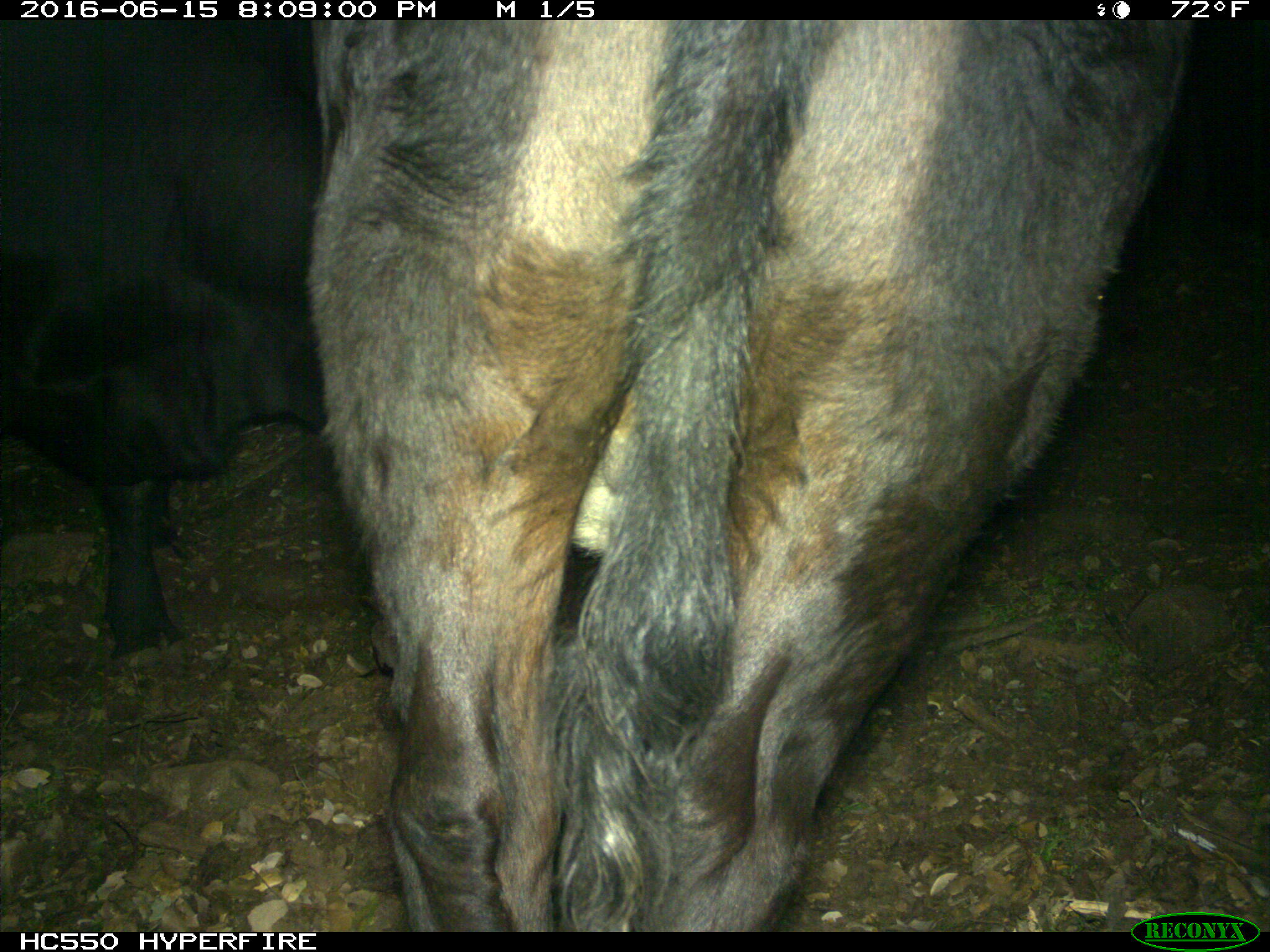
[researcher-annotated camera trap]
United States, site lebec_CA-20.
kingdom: Animalia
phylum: Chordata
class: Mammalia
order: Artiodactyla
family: Bovidae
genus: Bos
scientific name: Bos taurus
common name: domestic cow